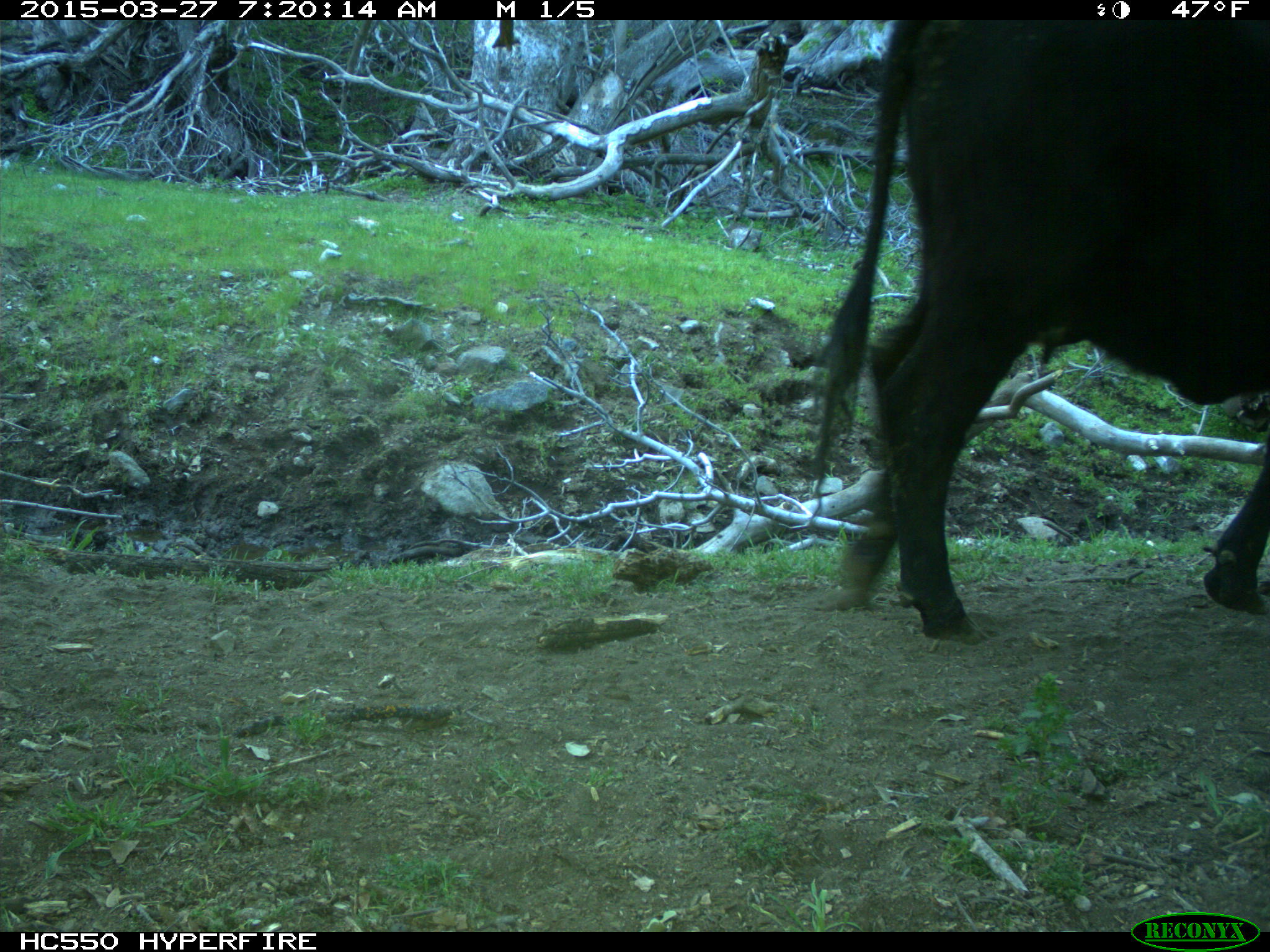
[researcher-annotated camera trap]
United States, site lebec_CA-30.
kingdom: Animalia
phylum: Chordata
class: Mammalia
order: Artiodactyla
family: Bovidae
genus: Bos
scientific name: Bos taurus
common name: domestic cow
Bos taurus (domestic cow).